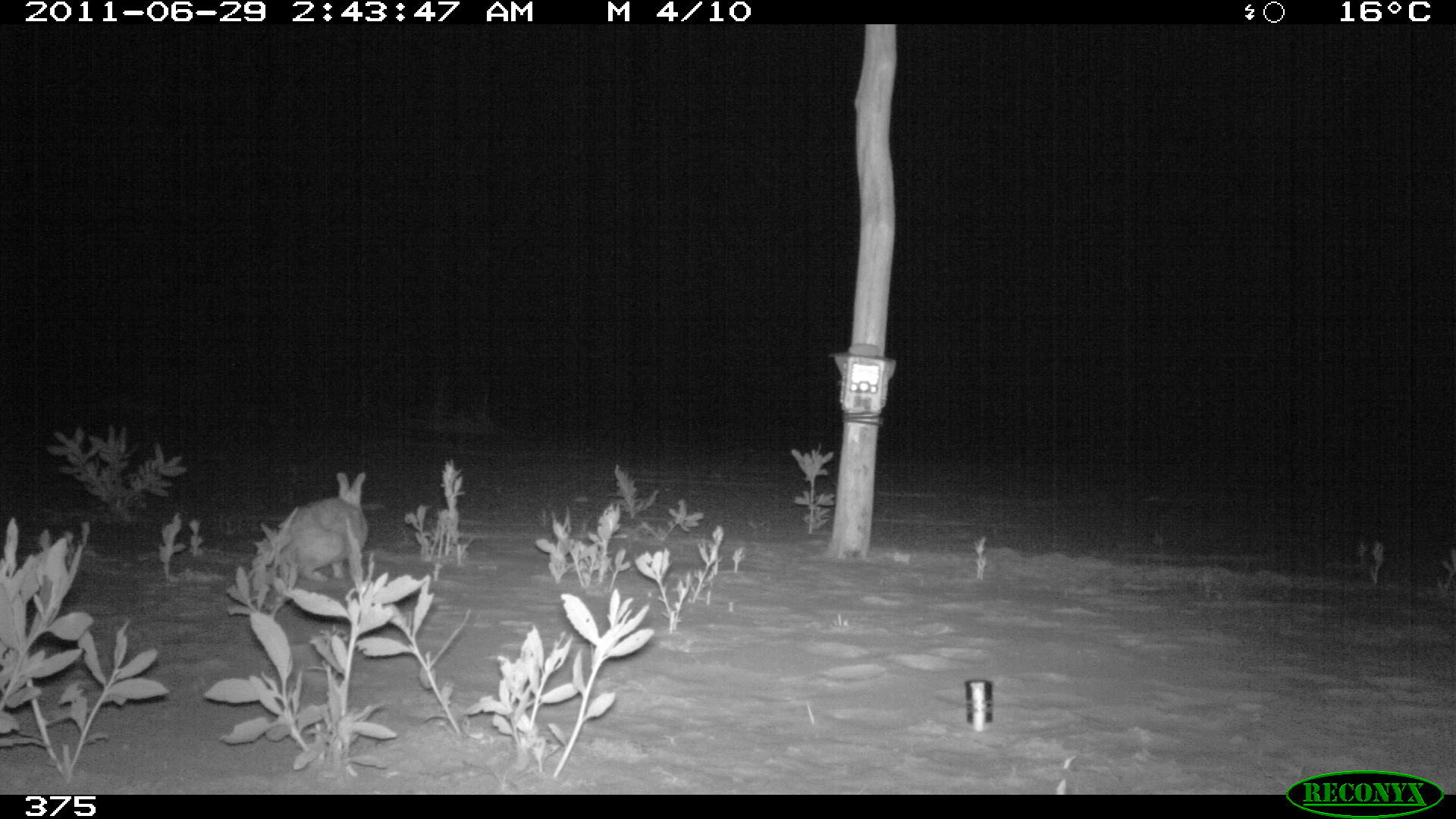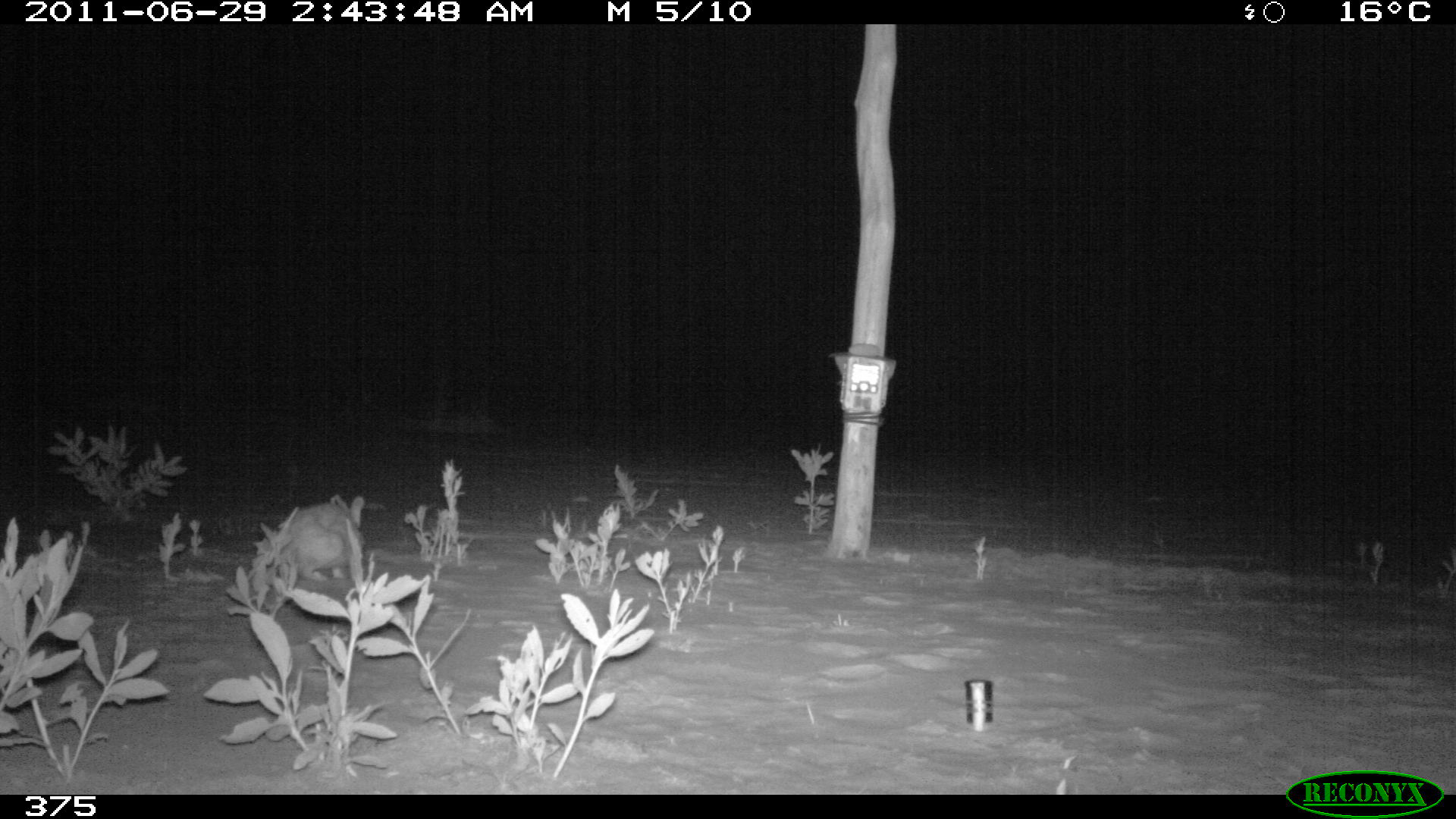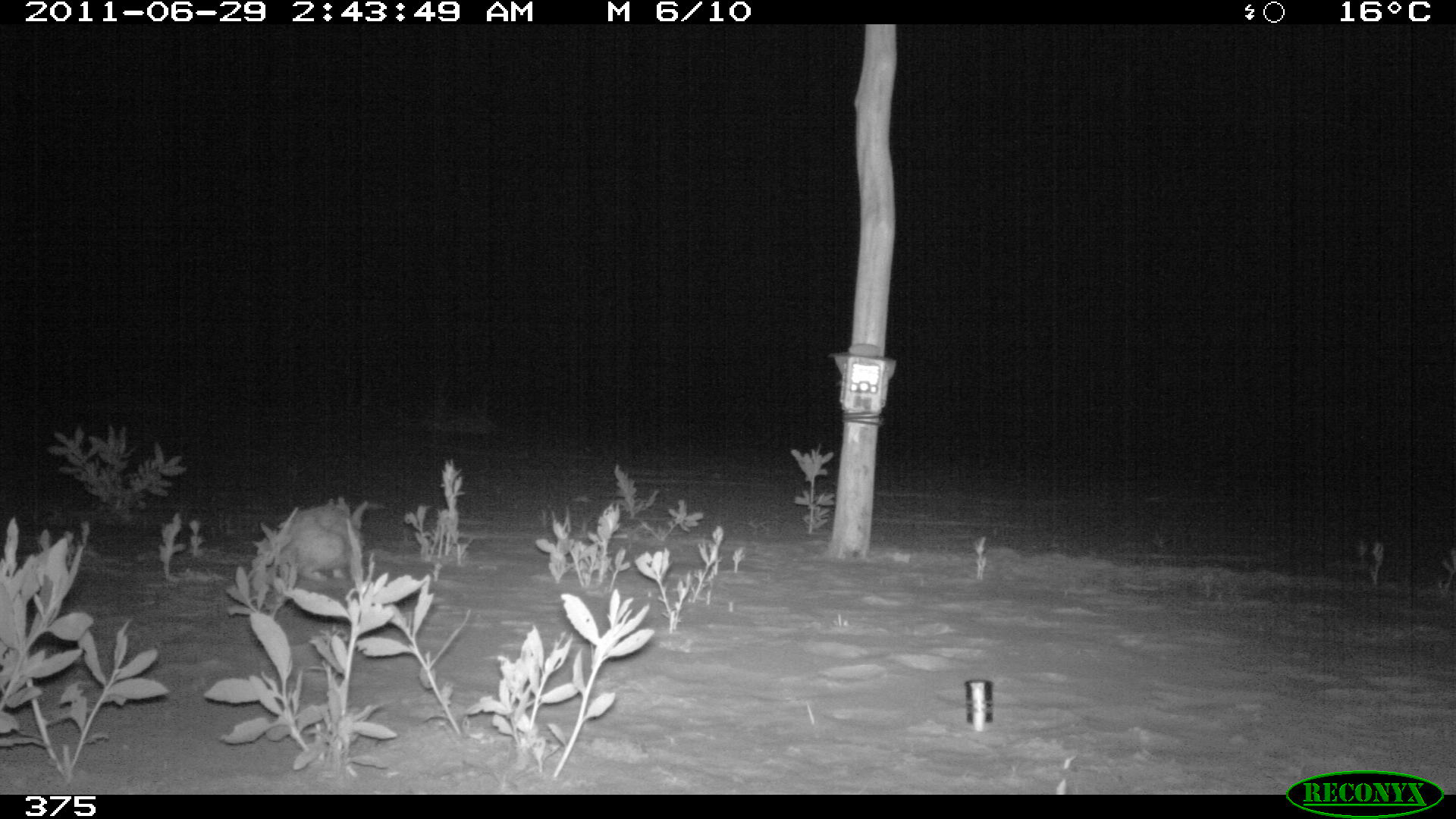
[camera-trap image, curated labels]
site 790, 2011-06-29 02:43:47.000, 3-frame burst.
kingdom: Animalia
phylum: Chordata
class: Mammalia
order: Lagomorpha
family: Leporidae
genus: Sylvilagus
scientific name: Sylvilagus brasiliensis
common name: tapeti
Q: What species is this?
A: Sylvilagus brasiliensis (tapeti).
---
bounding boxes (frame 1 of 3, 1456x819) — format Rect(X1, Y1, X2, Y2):
sylvilagus brasiliensis: Rect(268, 472, 368, 582)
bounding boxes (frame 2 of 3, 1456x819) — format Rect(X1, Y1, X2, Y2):
sylvilagus brasiliensis: Rect(267, 493, 365, 603)